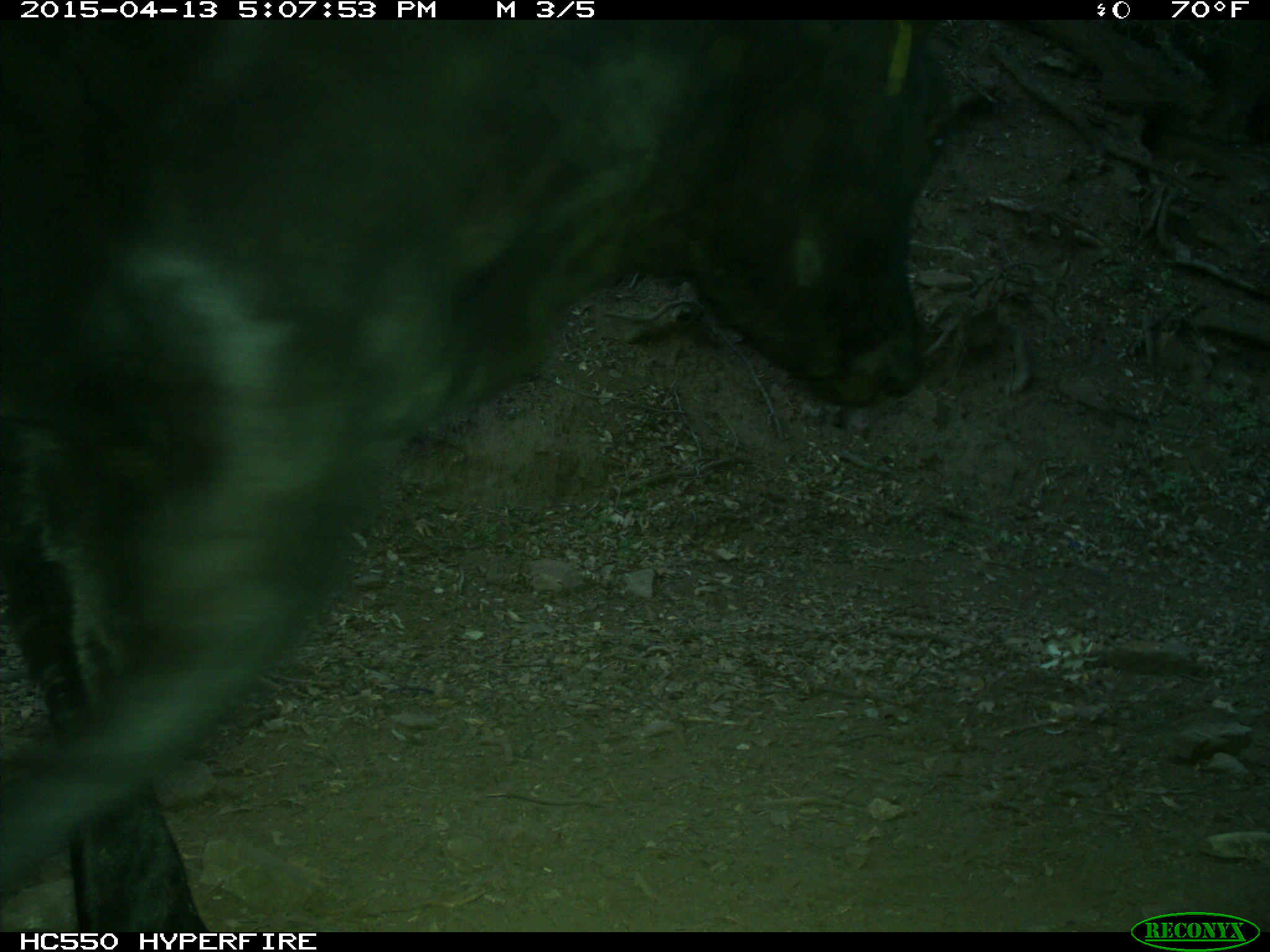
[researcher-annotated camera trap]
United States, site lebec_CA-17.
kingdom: Animalia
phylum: Chordata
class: Mammalia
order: Artiodactyla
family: Bovidae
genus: Bos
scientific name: Bos taurus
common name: domestic cow